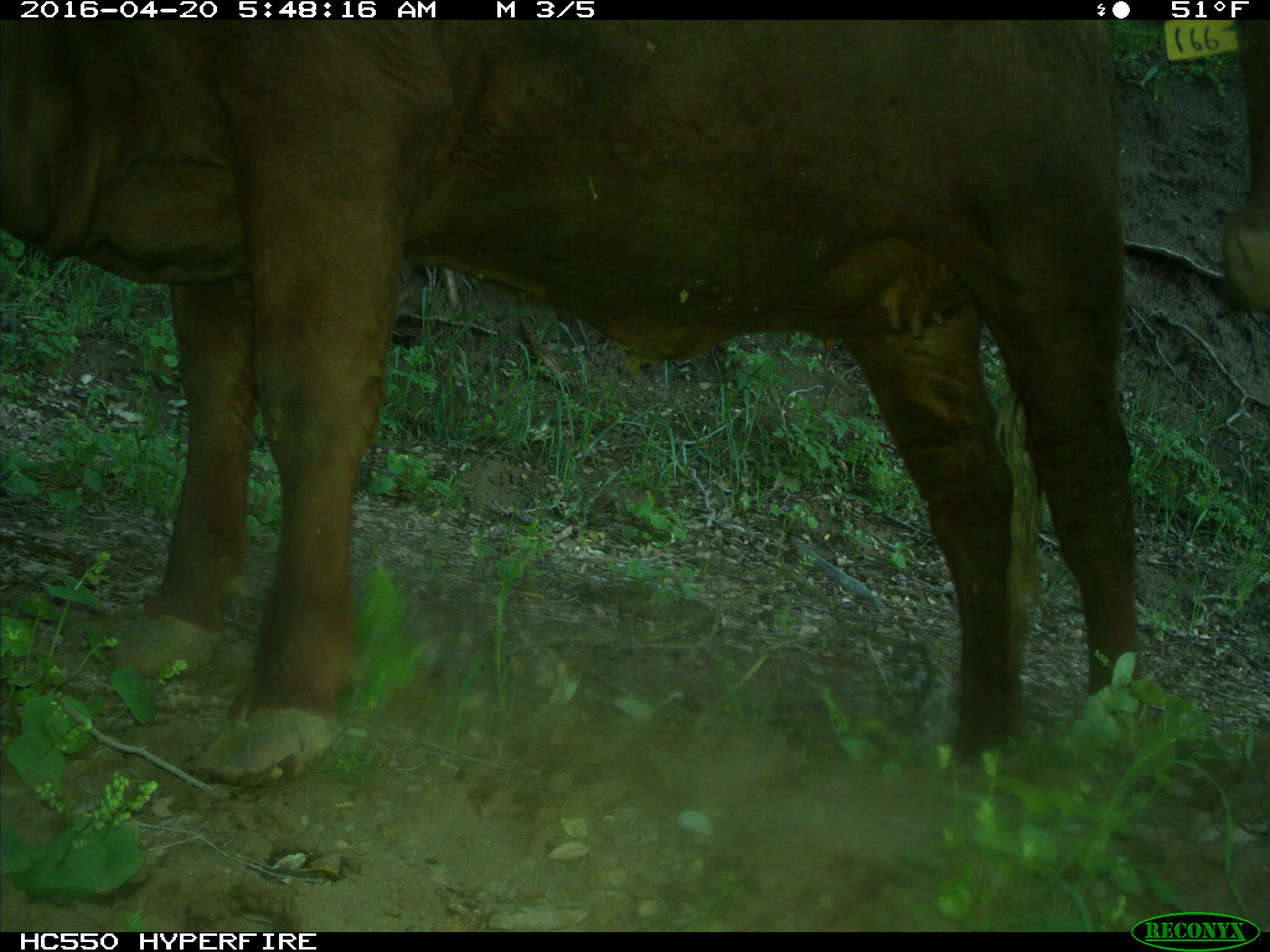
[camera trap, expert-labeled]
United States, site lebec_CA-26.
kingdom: Animalia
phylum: Chordata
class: Mammalia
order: Artiodactyla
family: Bovidae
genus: Bos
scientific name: Bos taurus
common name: domestic cow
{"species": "Bos taurus (domestic cow)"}